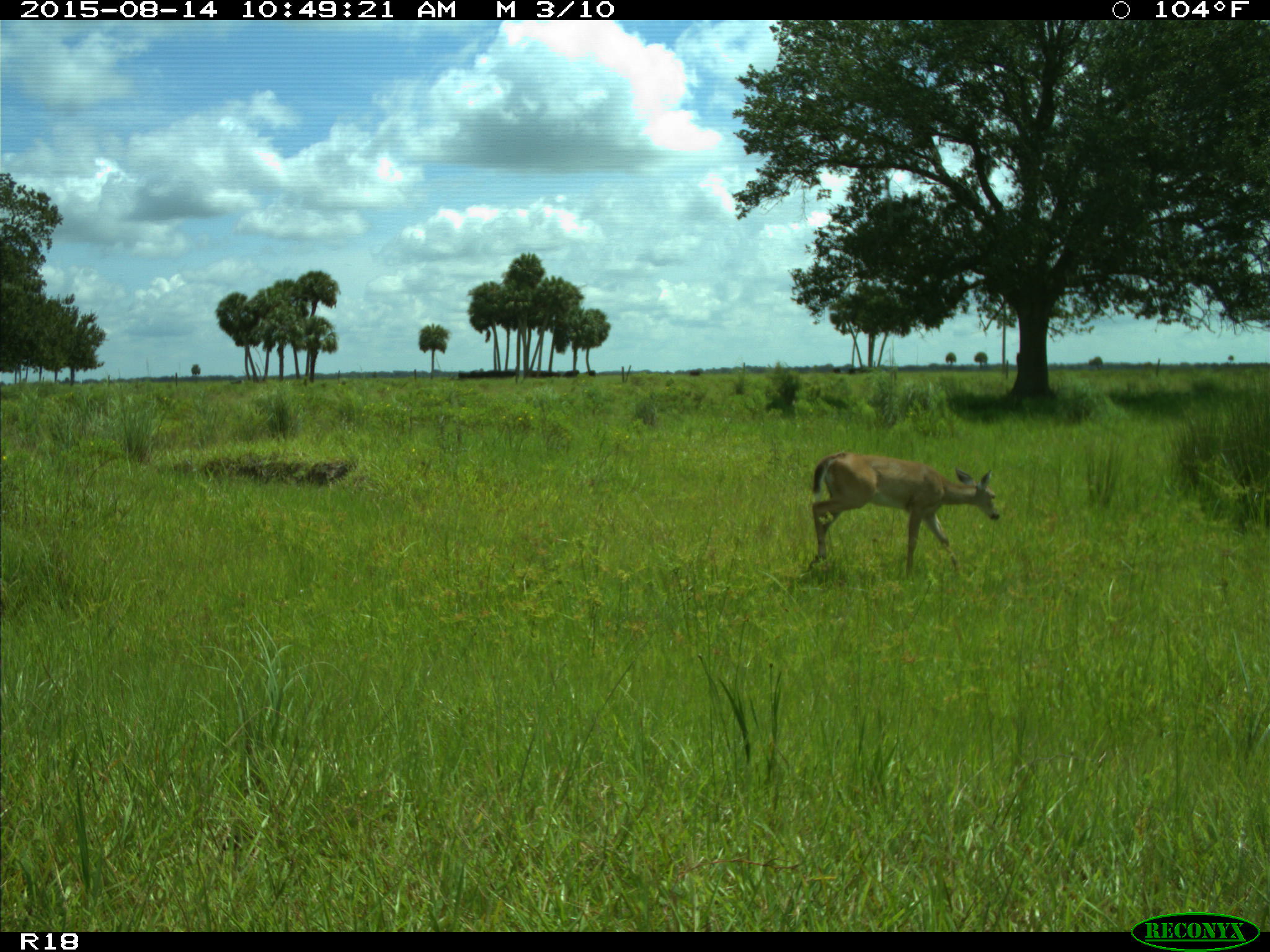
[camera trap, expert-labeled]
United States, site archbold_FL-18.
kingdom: Animalia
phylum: Chordata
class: Mammalia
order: Artiodactyla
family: Cervidae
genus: Odocoileus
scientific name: Odocoileus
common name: deer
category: unidentified deer